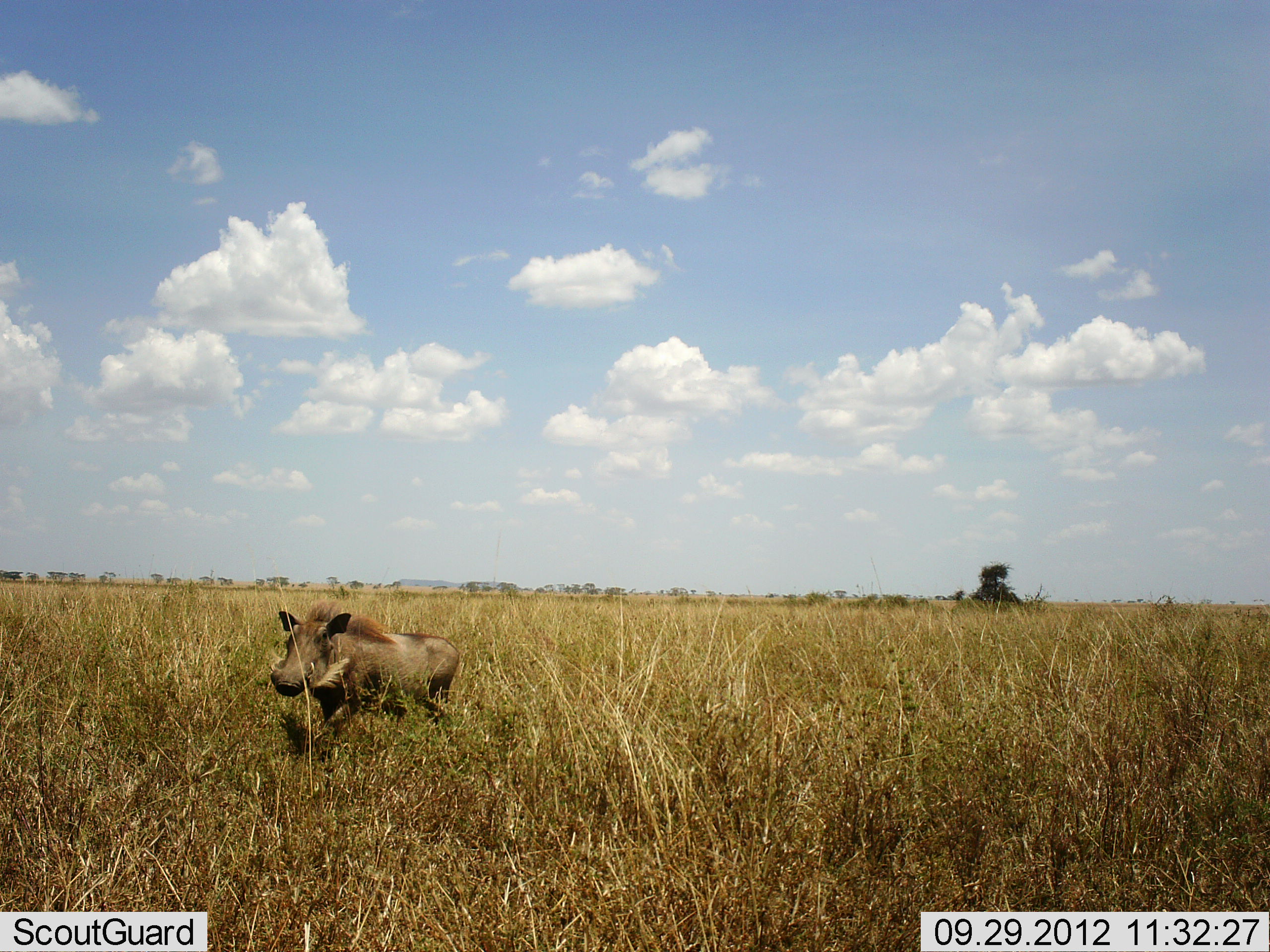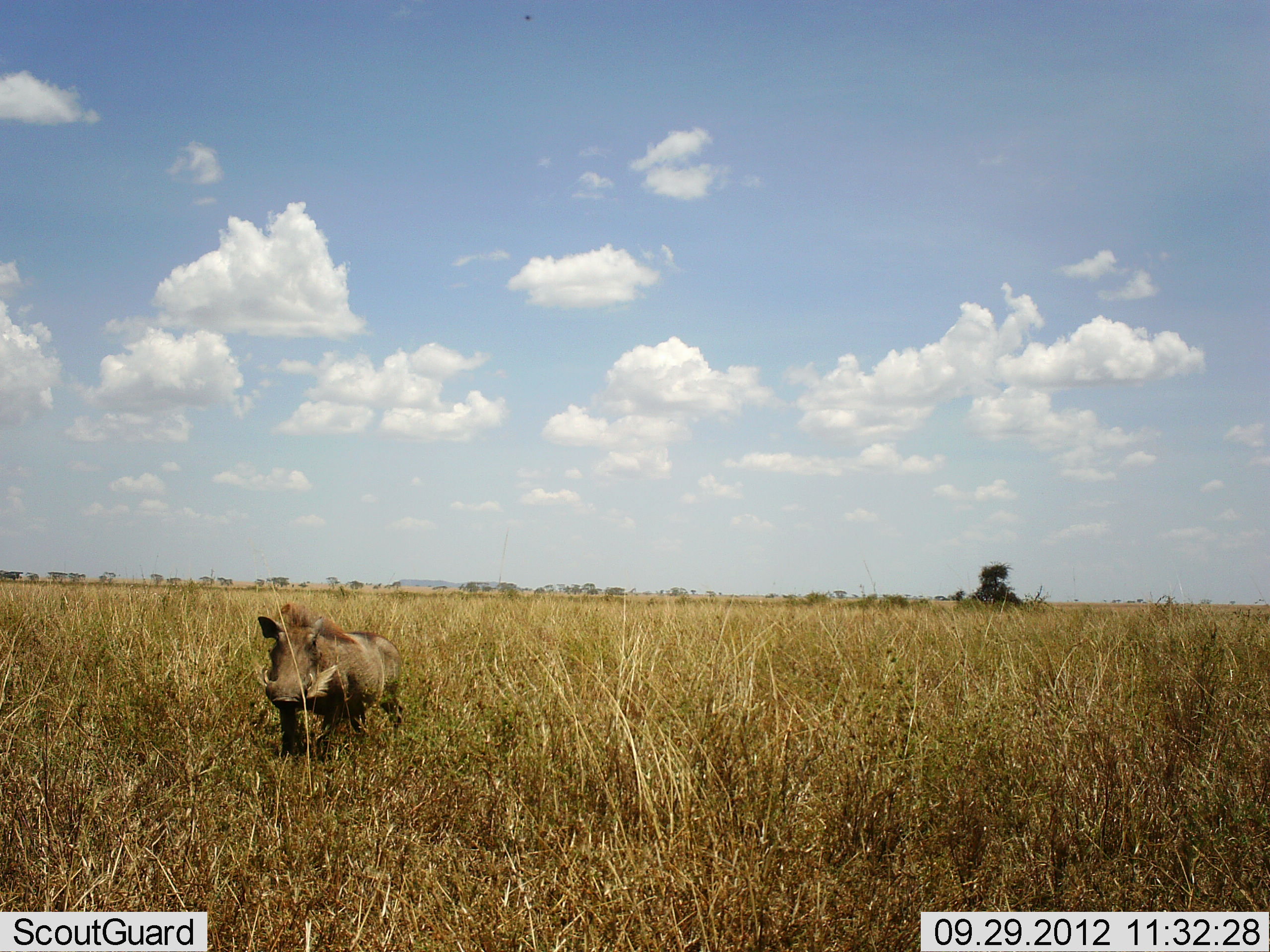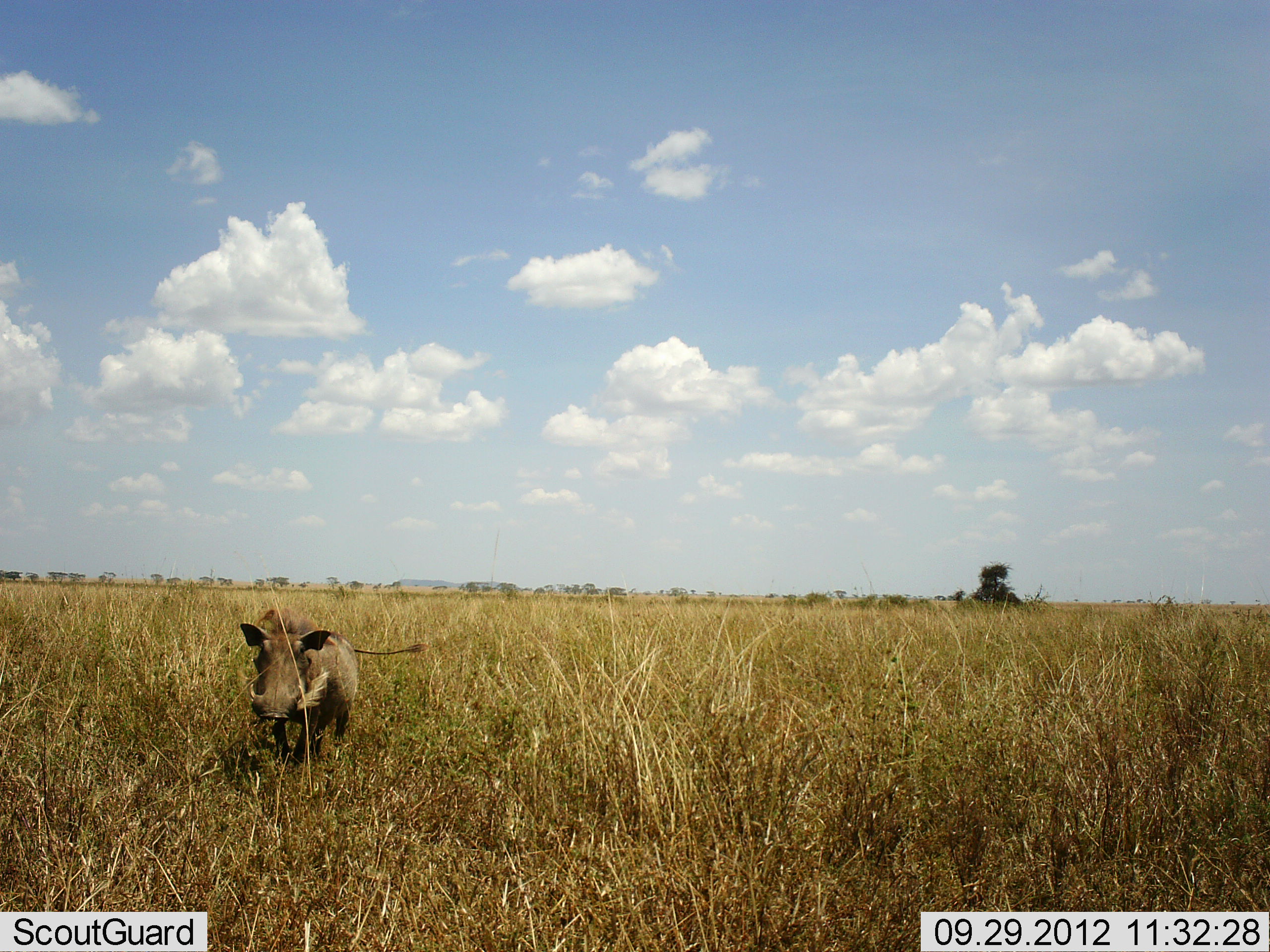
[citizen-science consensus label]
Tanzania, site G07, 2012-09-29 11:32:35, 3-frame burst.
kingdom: Animalia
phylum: Chordata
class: Mammalia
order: Artiodactyla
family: Suidae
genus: Phacochoerus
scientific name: Phacochoerus africanus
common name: warthog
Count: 1.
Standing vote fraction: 20%.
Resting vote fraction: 0%.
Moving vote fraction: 80%.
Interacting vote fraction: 0%.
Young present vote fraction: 0%.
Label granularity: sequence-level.